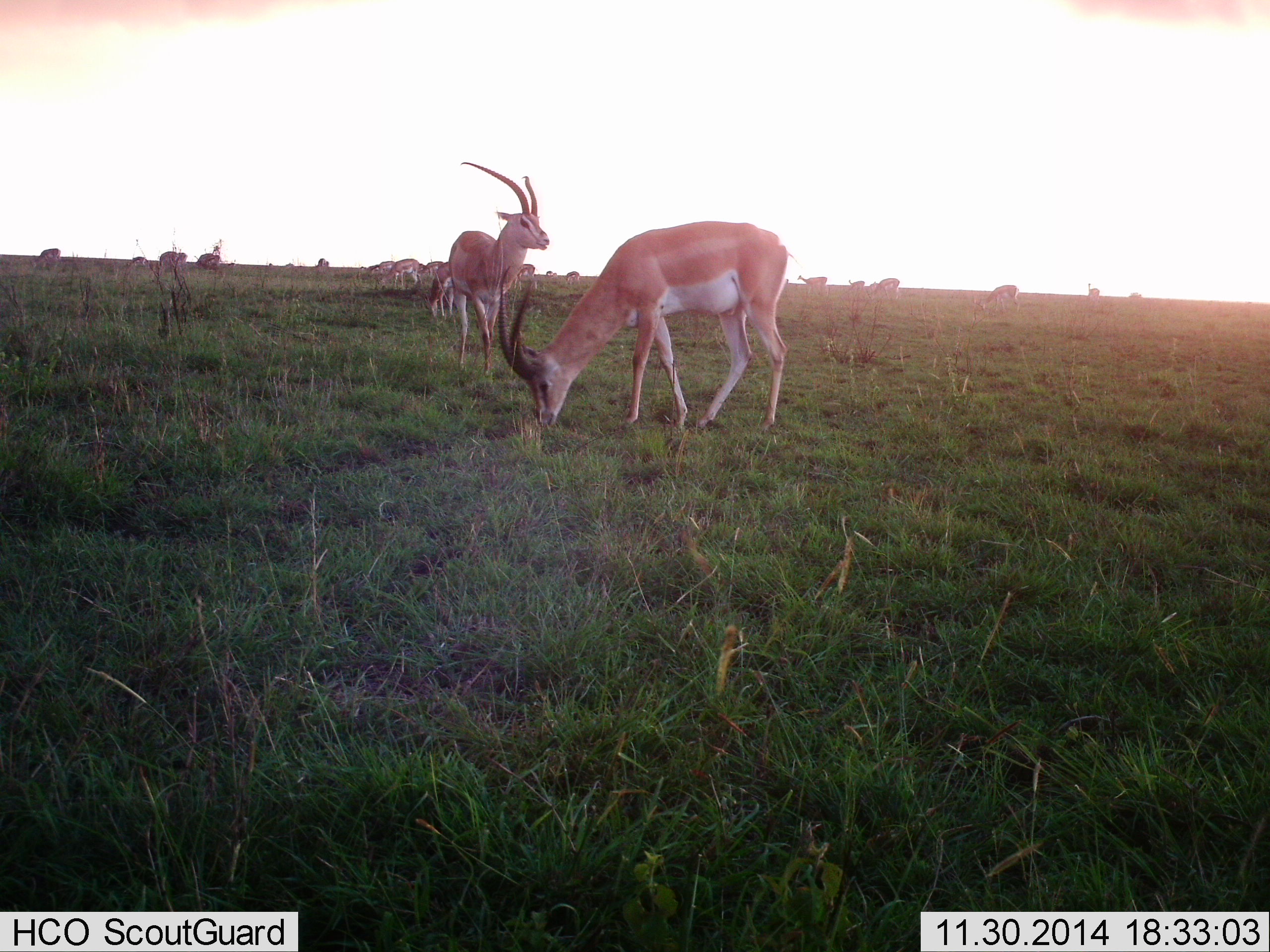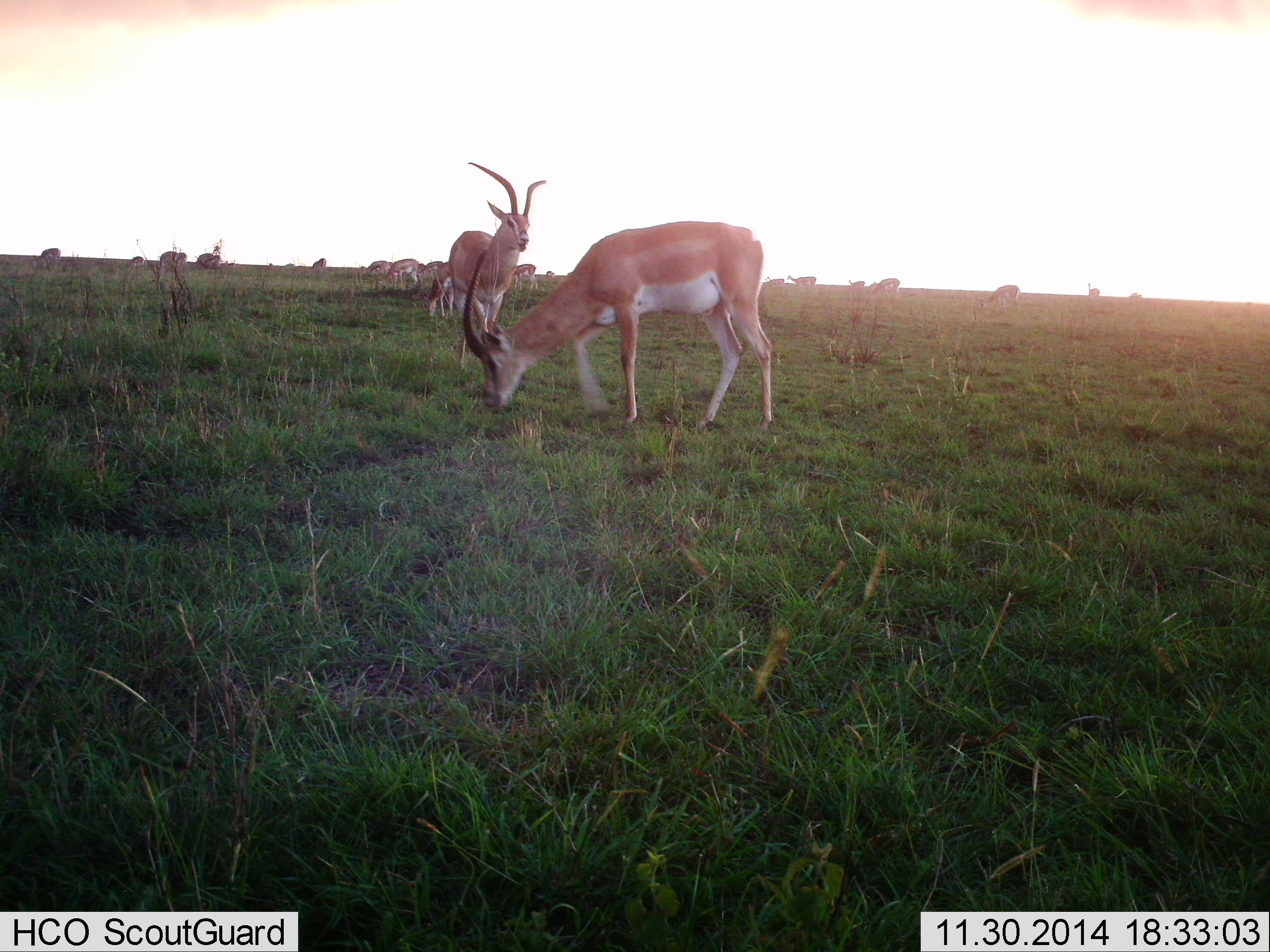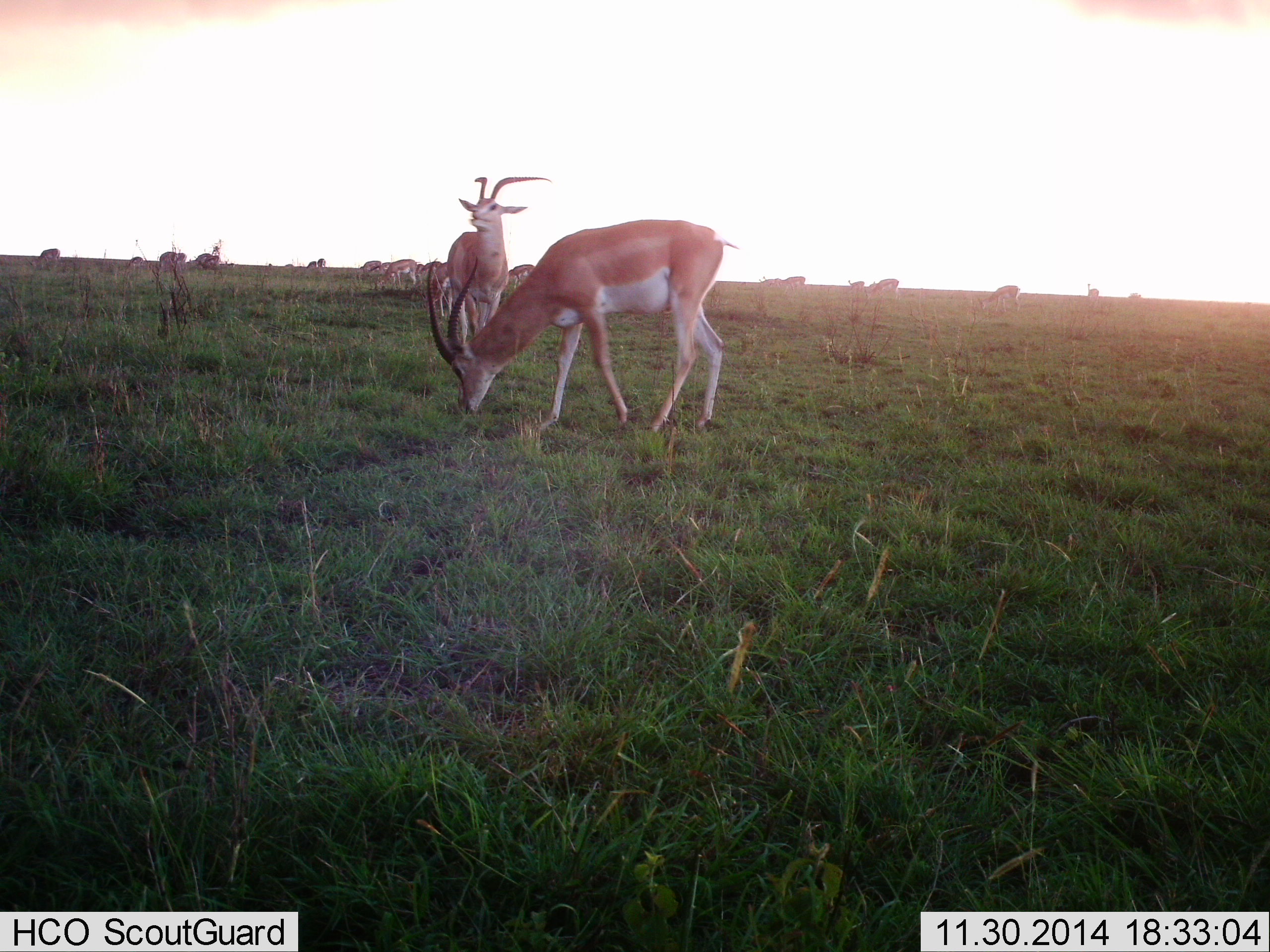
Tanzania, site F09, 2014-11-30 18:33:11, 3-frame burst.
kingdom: Animalia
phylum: Chordata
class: Mammalia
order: Artiodactyla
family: Bovidae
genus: Nanger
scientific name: Nanger granti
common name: grant's gazelle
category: gazellegrants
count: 11-50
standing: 73%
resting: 0%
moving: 18%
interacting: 0%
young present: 0%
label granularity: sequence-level